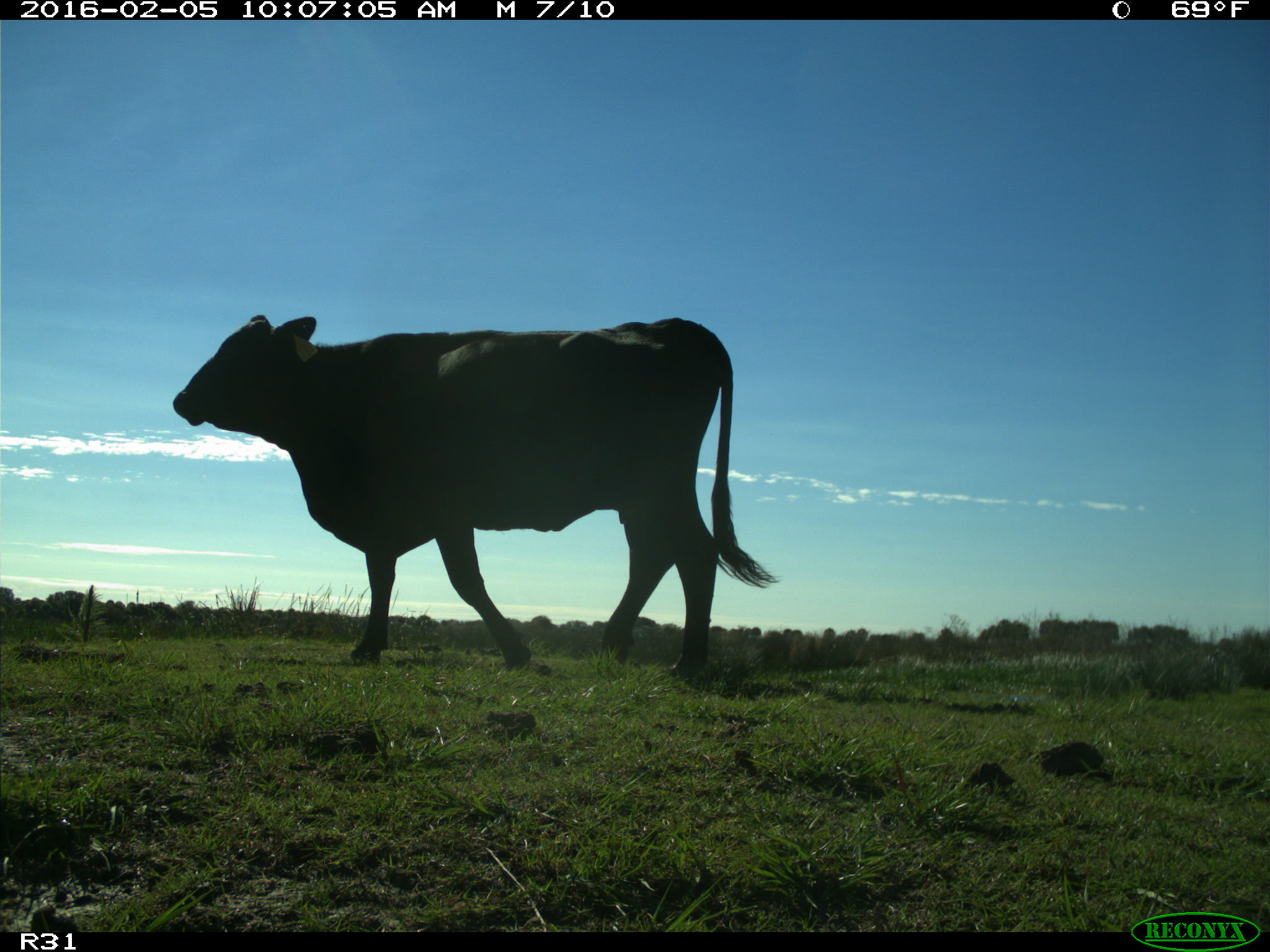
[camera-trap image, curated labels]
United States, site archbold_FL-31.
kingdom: Animalia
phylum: Chordata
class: Mammalia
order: Artiodactyla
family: Bovidae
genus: Bos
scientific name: Bos taurus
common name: domestic cow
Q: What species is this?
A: Bos taurus (domestic cow).